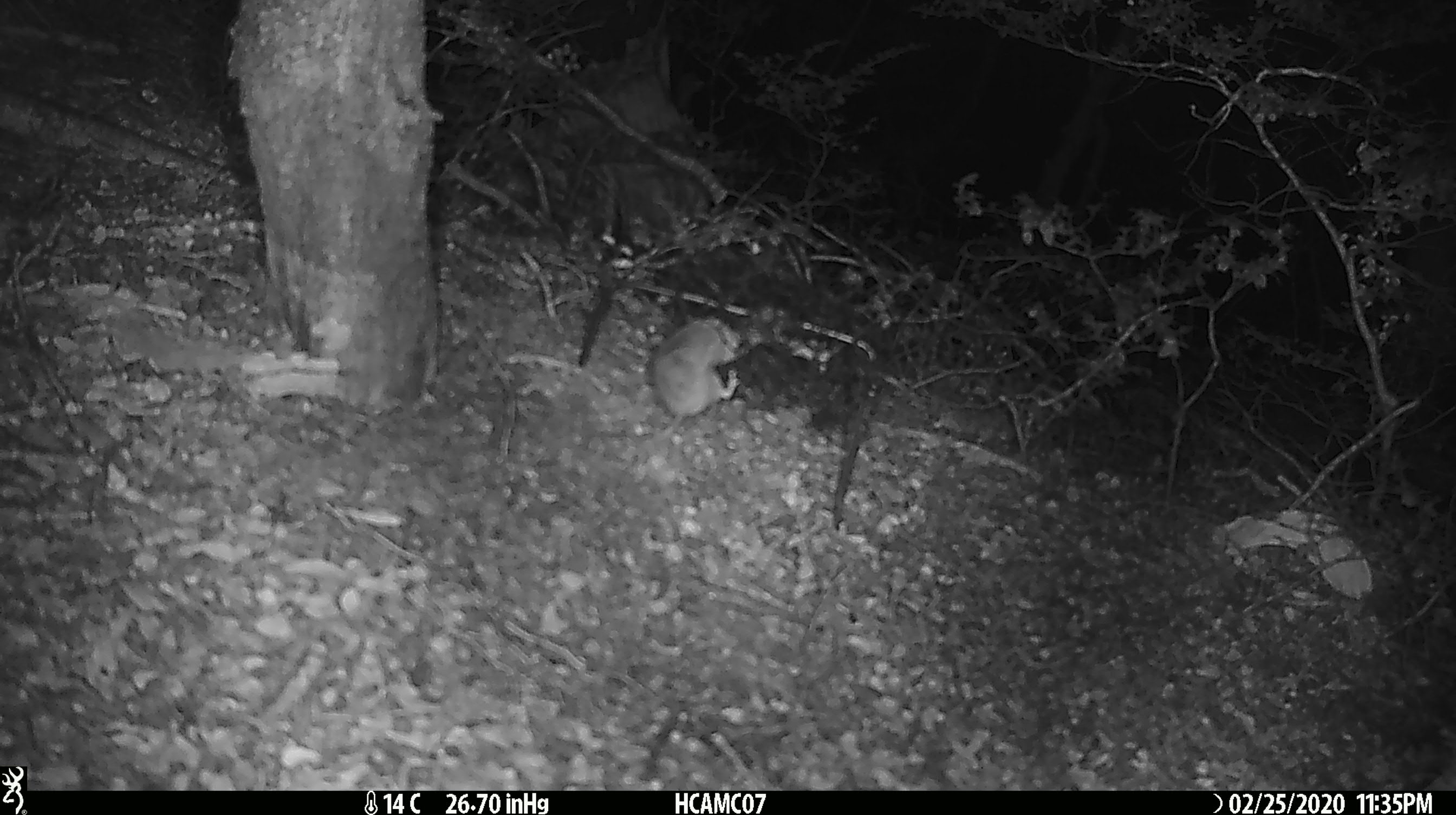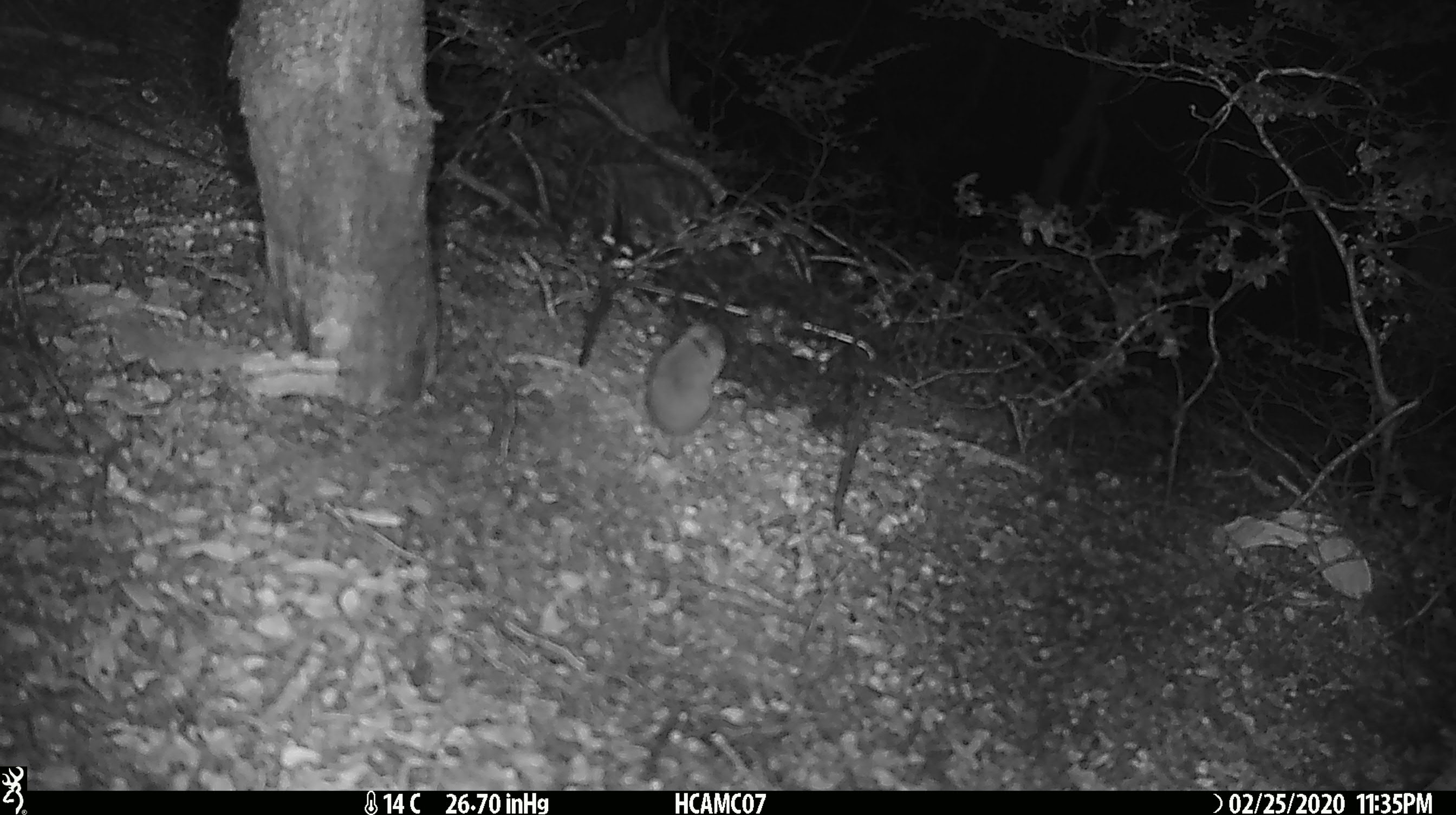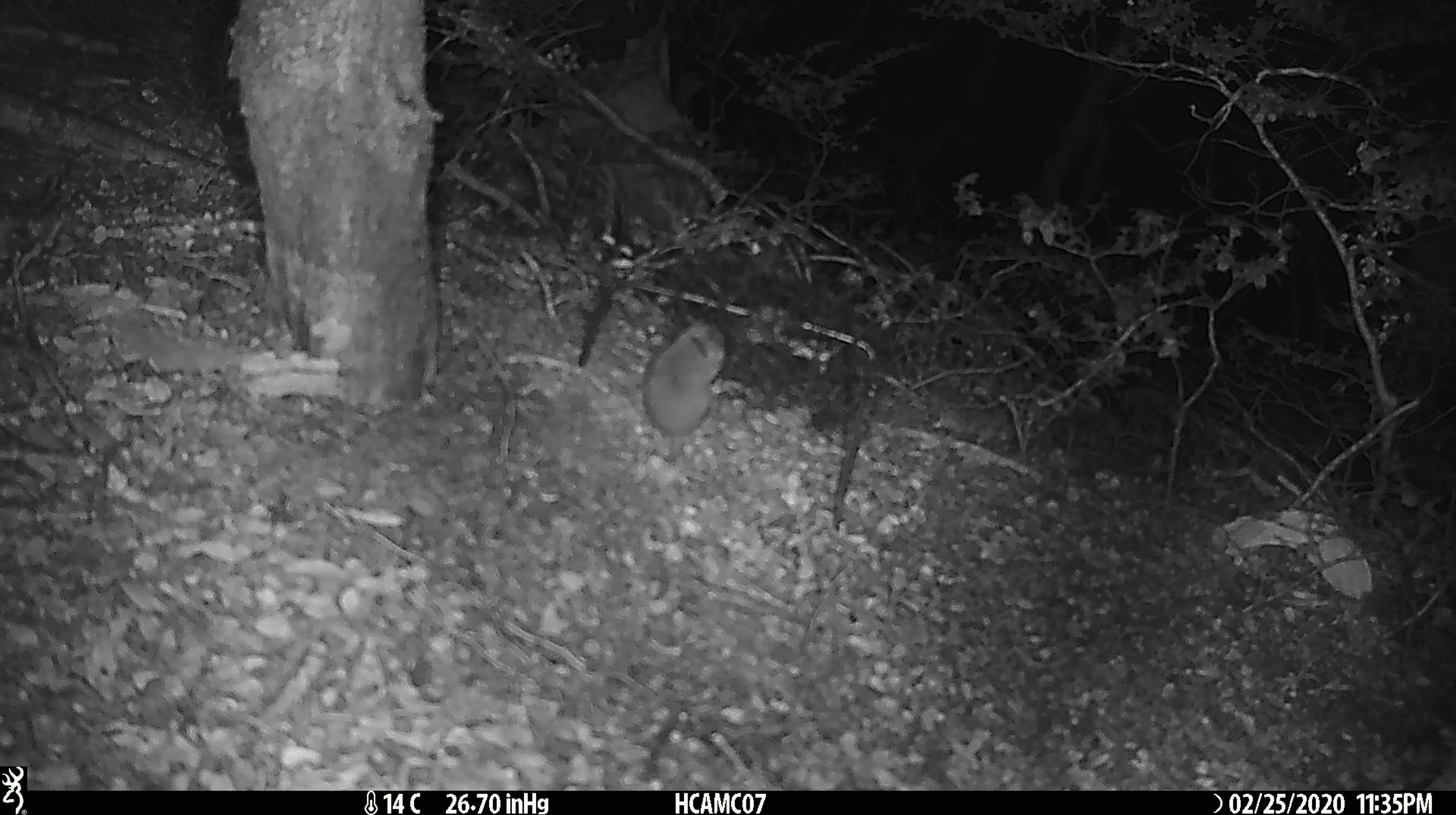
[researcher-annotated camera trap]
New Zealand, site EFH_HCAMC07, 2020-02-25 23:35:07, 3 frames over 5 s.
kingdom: Animalia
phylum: Chordata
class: Mammalia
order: Rodentia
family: Muridae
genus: Mus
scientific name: Mus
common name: mouse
Mouse (Mus).